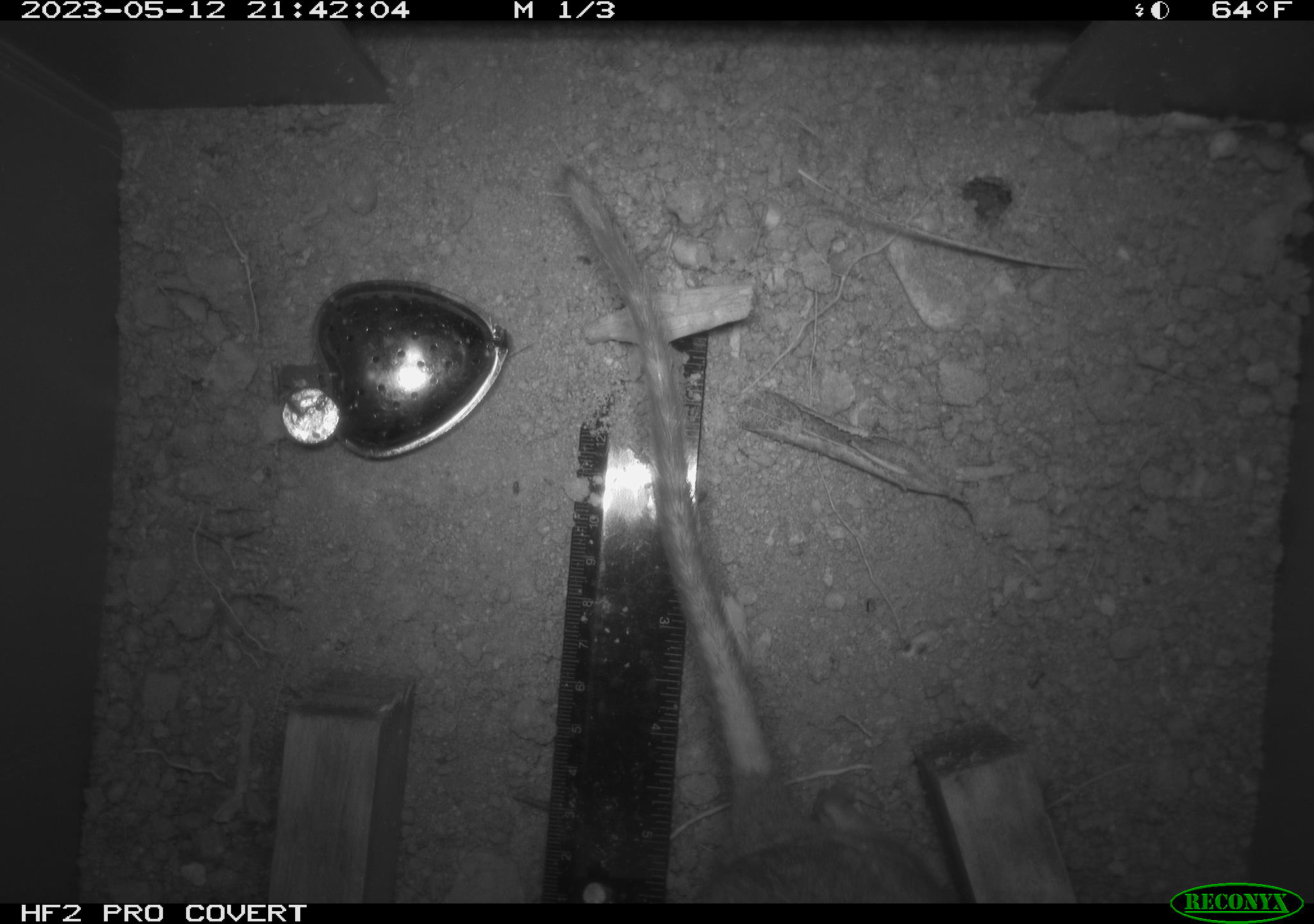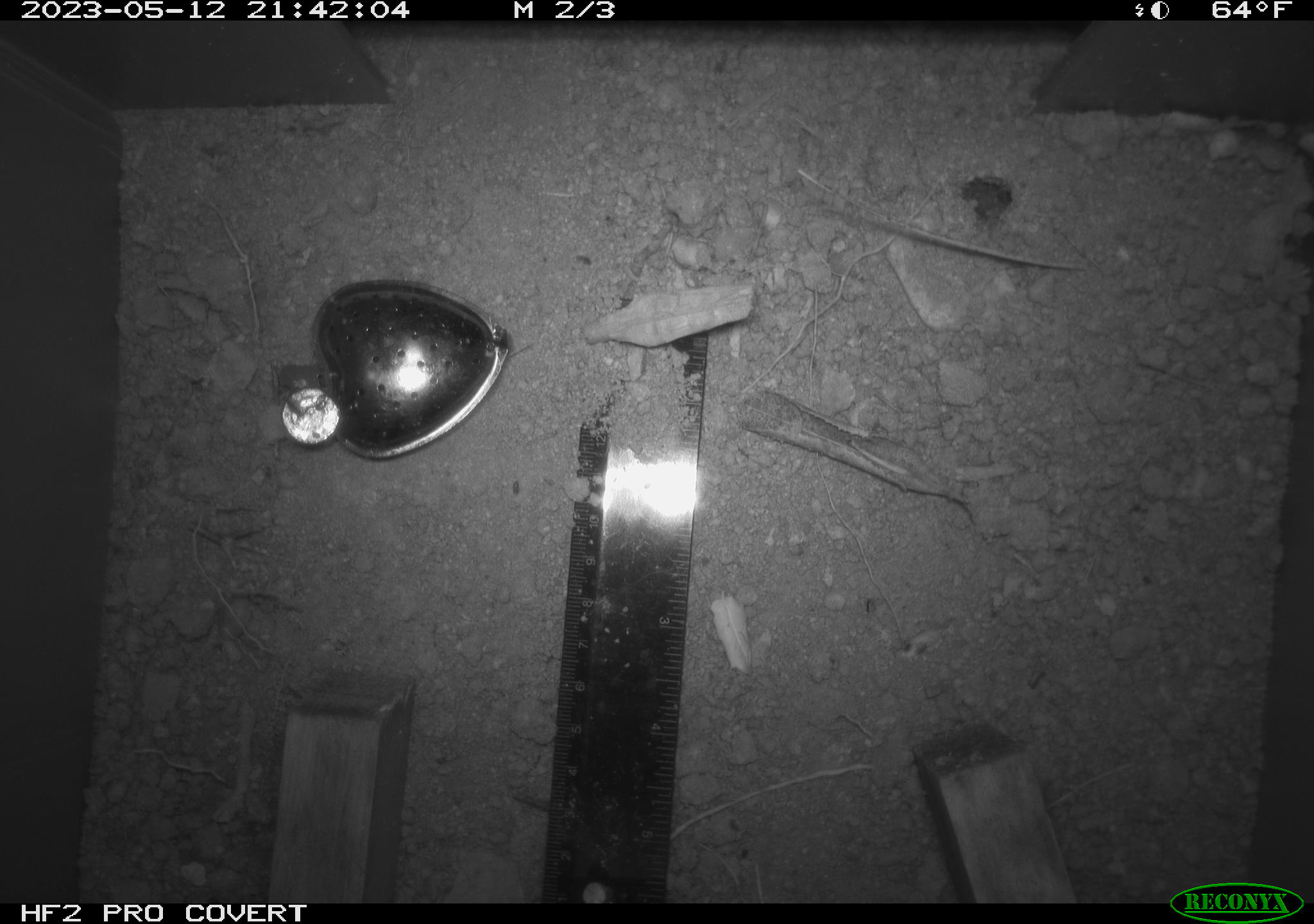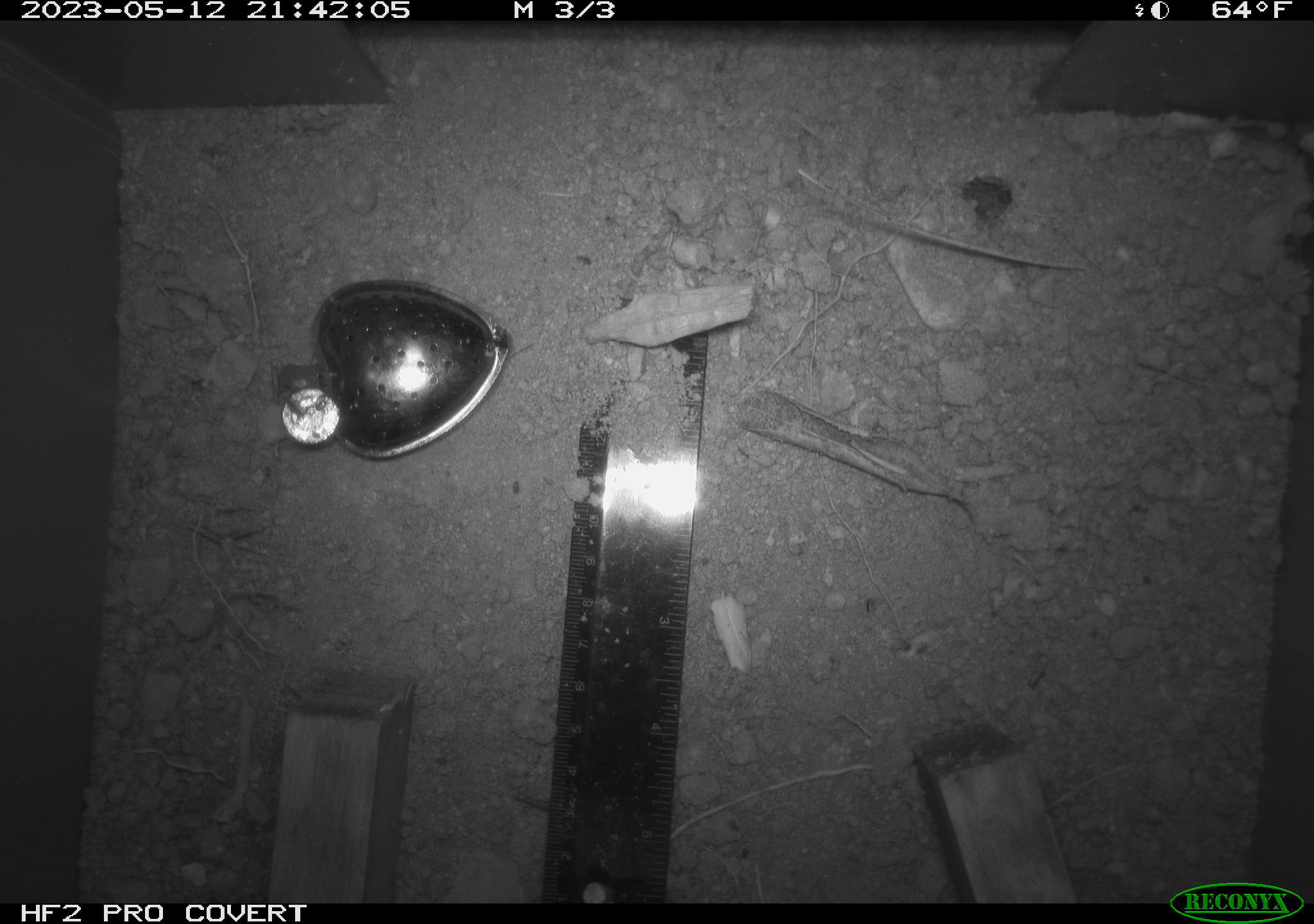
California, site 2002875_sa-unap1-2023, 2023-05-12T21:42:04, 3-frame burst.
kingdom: Animalia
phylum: Chordata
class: Mammalia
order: Rodentia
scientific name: Rodentia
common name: mouse species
Mouse species (Rodentia).